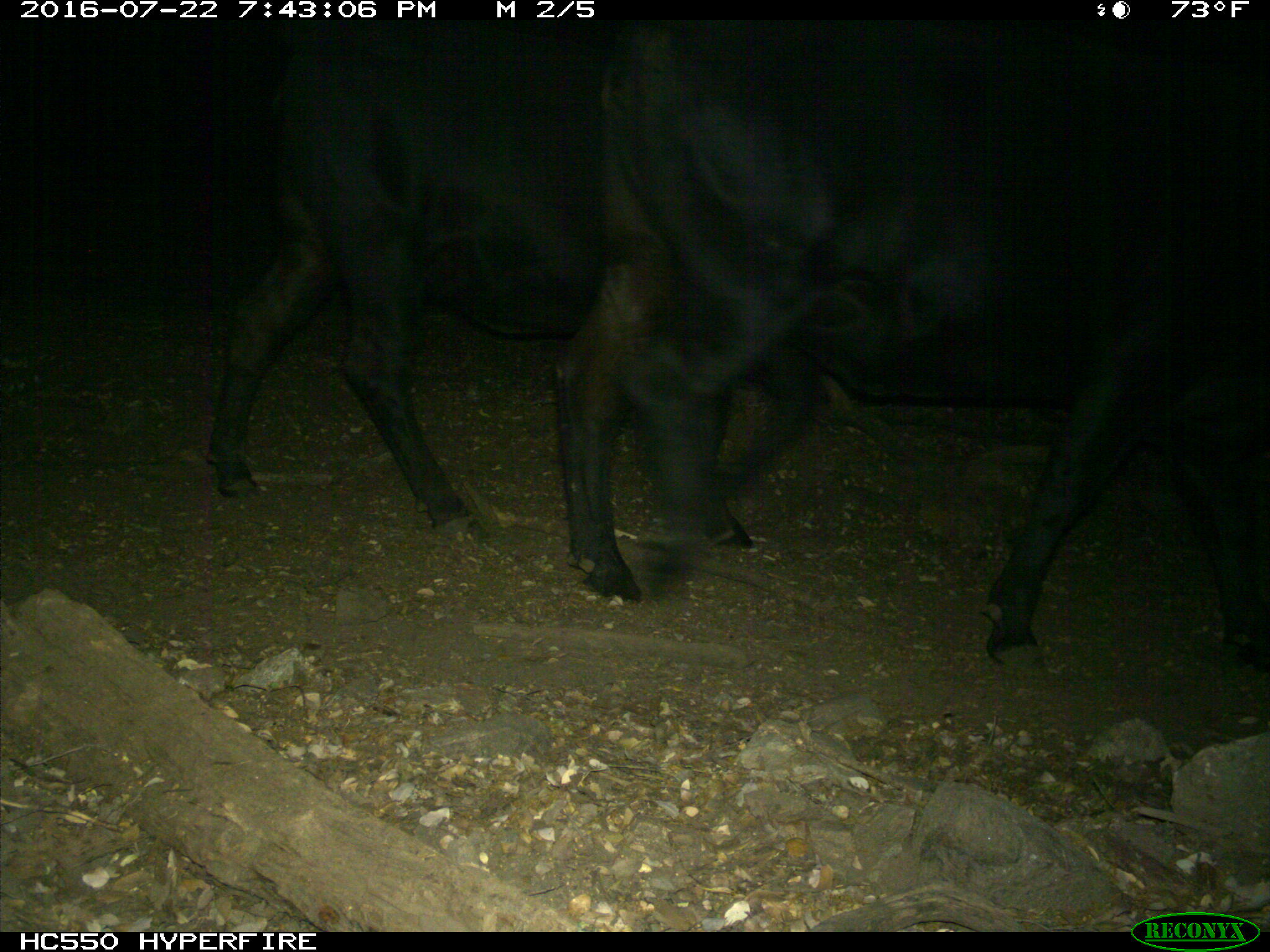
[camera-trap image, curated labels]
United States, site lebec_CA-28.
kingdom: Animalia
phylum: Chordata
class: Mammalia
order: Artiodactyla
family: Bovidae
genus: Bos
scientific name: Bos taurus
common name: domestic cow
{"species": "Bos taurus (domestic cow)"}